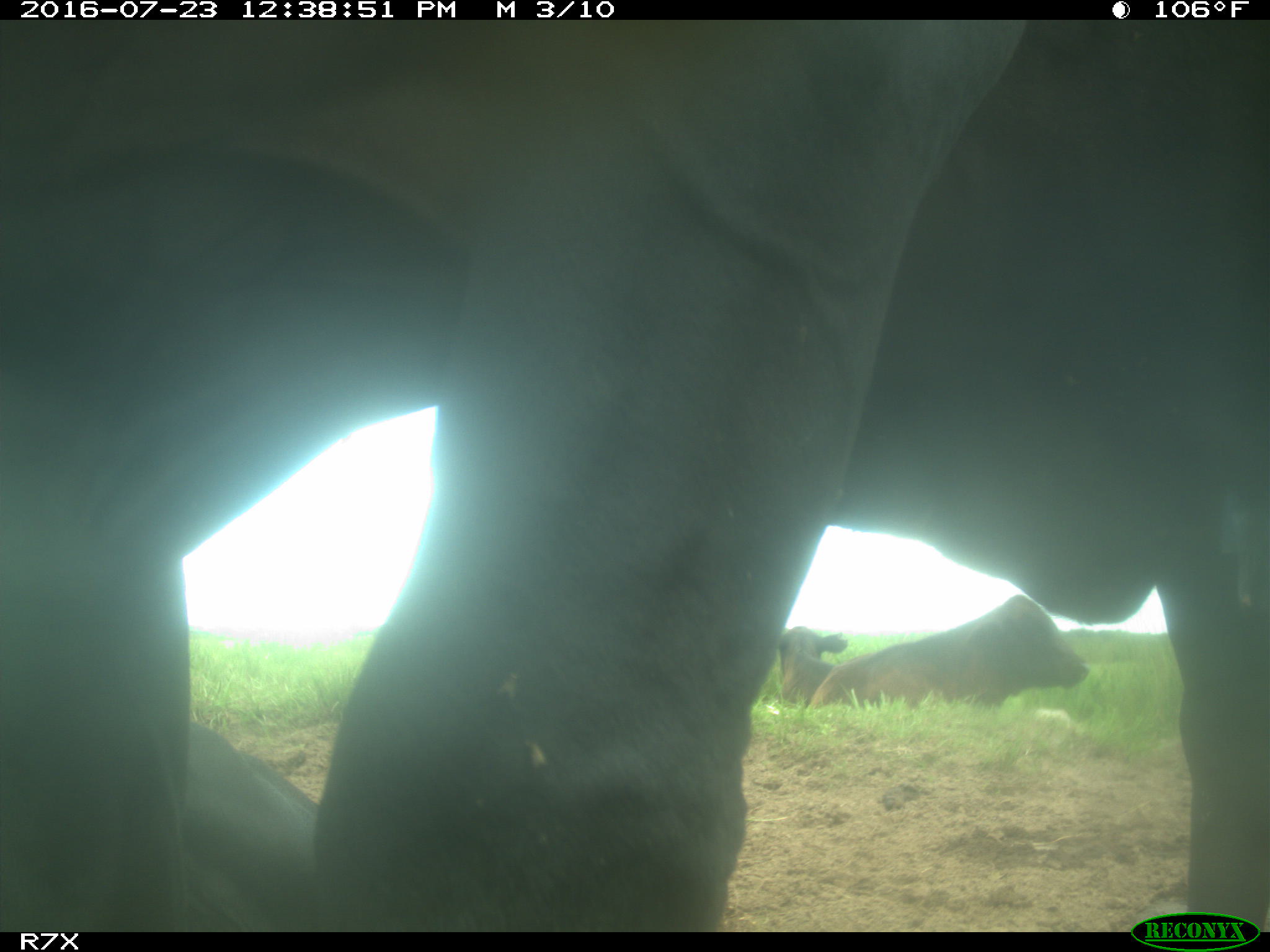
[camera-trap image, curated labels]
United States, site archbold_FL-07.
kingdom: Animalia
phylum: Chordata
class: Mammalia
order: Artiodactyla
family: Bovidae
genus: Bos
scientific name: Bos taurus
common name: domestic cow